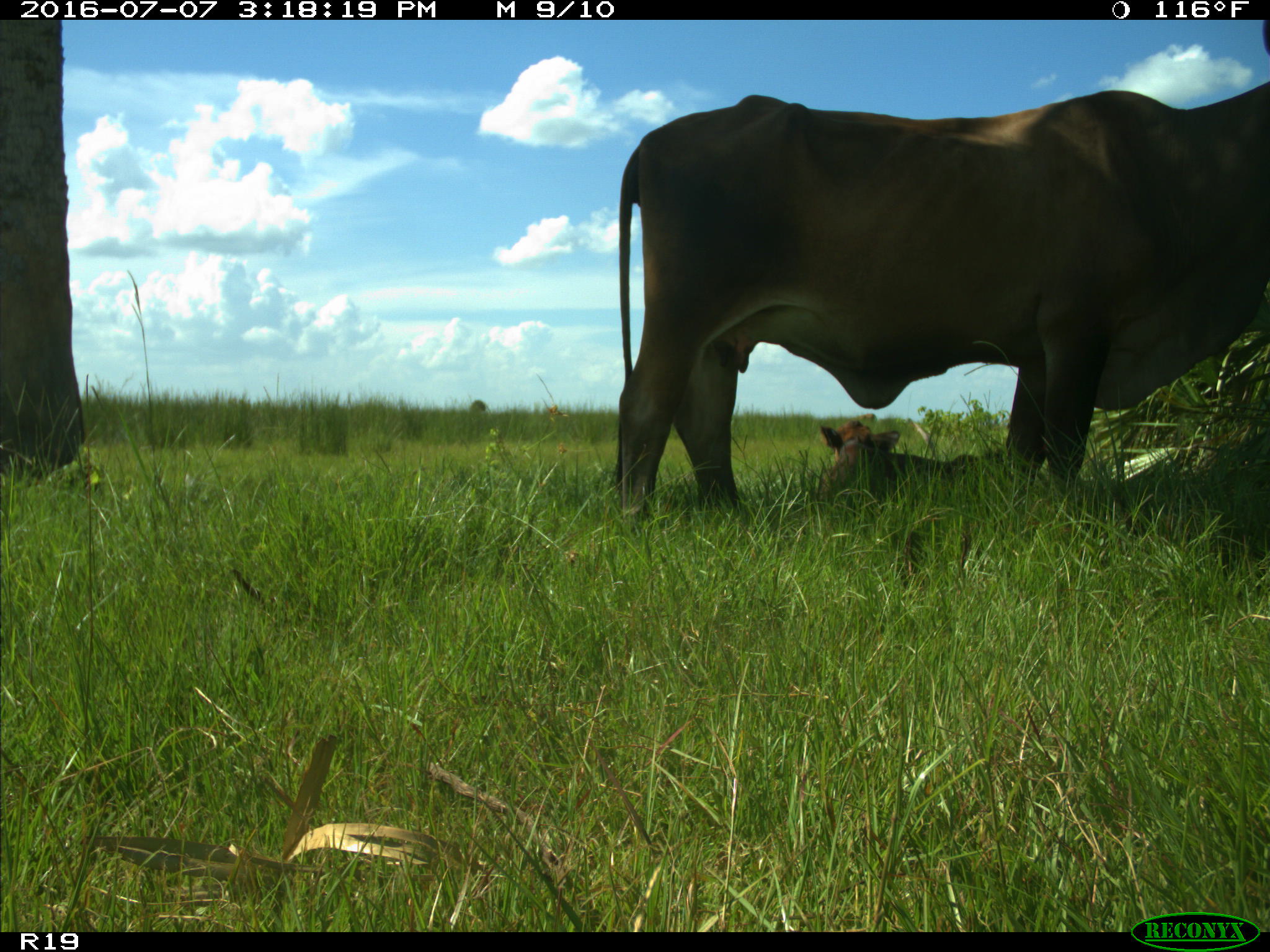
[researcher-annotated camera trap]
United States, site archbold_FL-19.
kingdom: Animalia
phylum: Chordata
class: Mammalia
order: Artiodactyla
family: Bovidae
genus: Bos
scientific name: Bos taurus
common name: domestic cow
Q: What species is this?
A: Bos taurus (domestic cow).